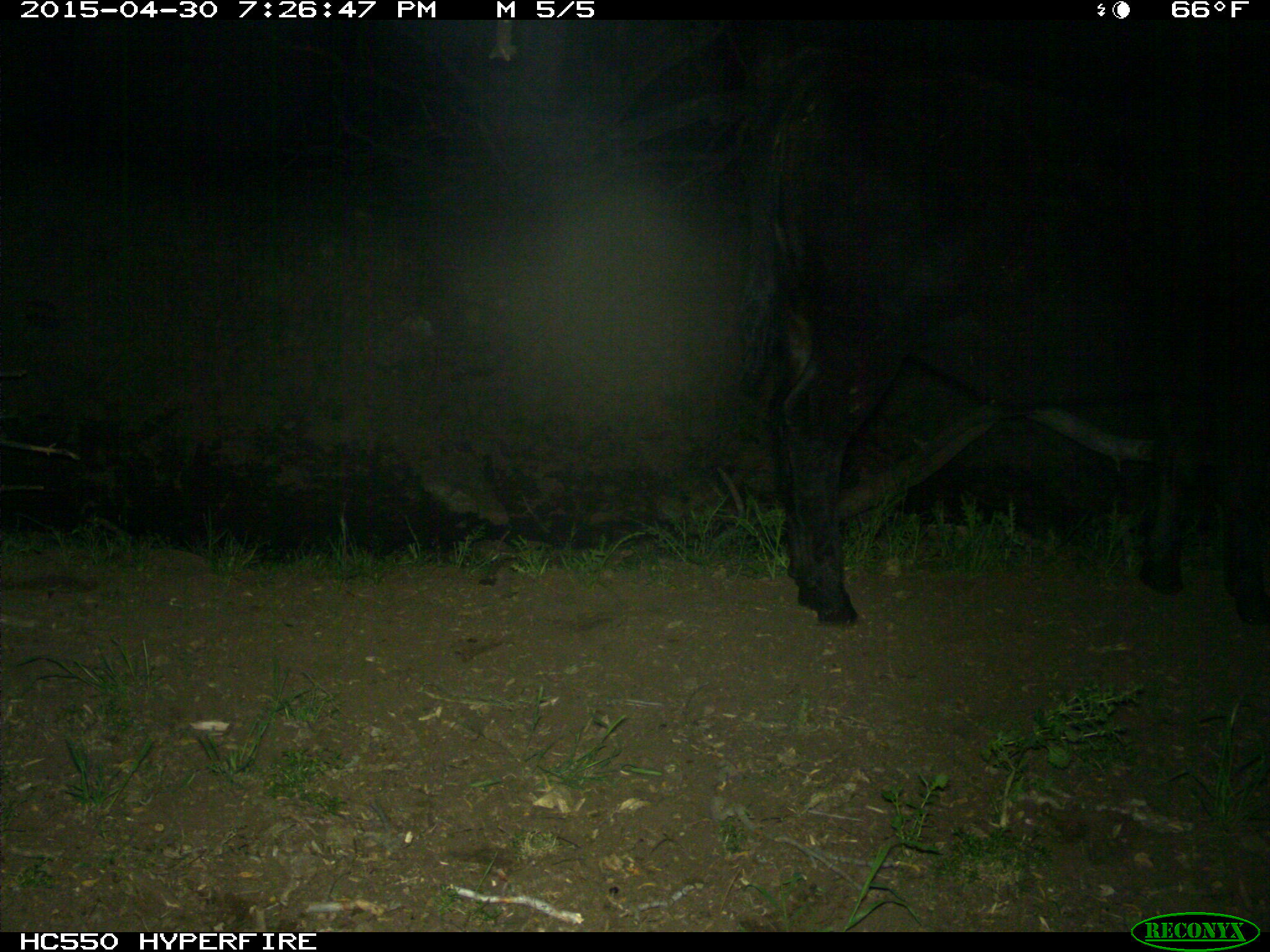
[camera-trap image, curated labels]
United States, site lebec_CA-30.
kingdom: Animalia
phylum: Chordata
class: Mammalia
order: Artiodactyla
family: Bovidae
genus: Bos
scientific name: Bos taurus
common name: domestic cow